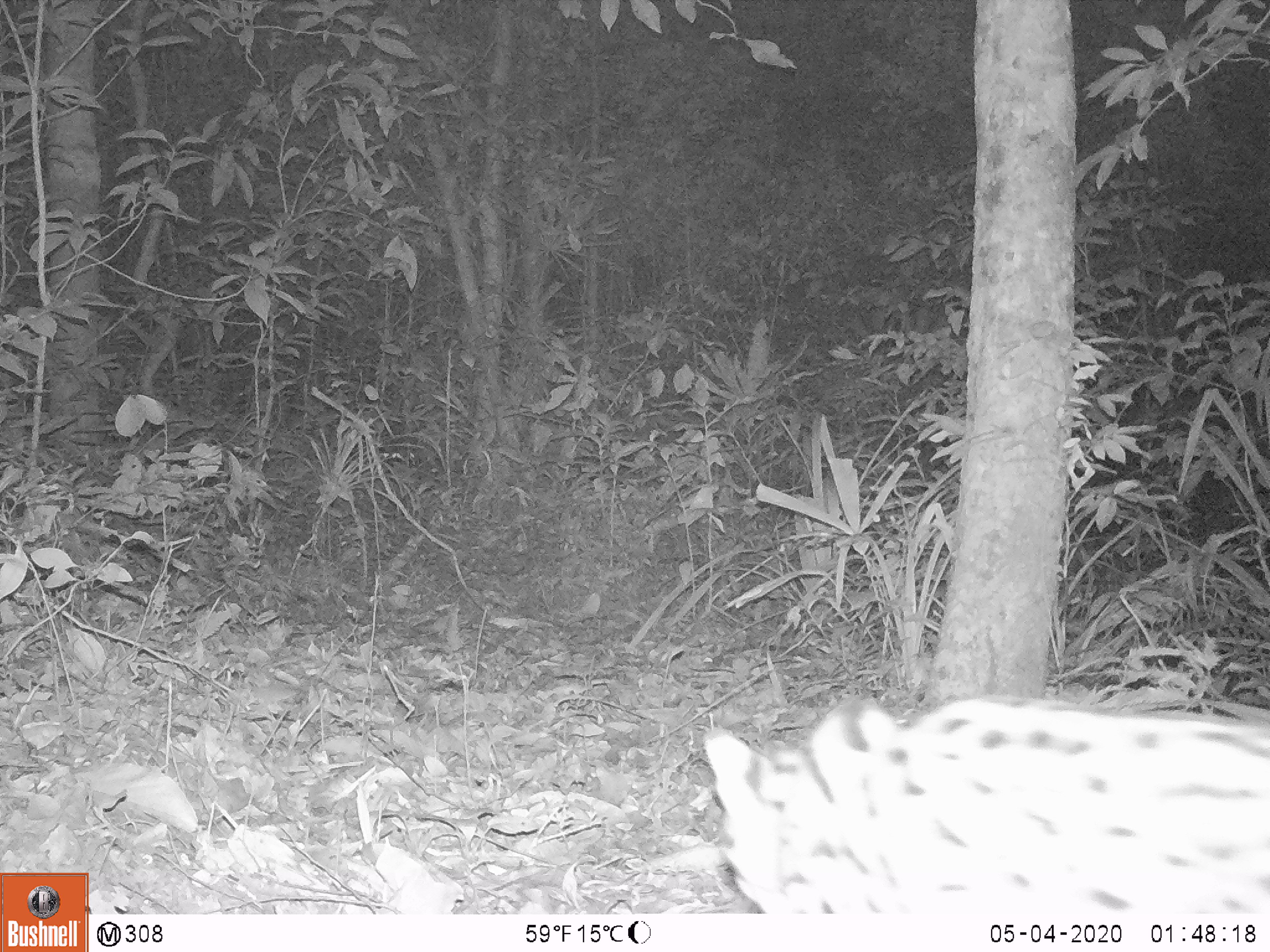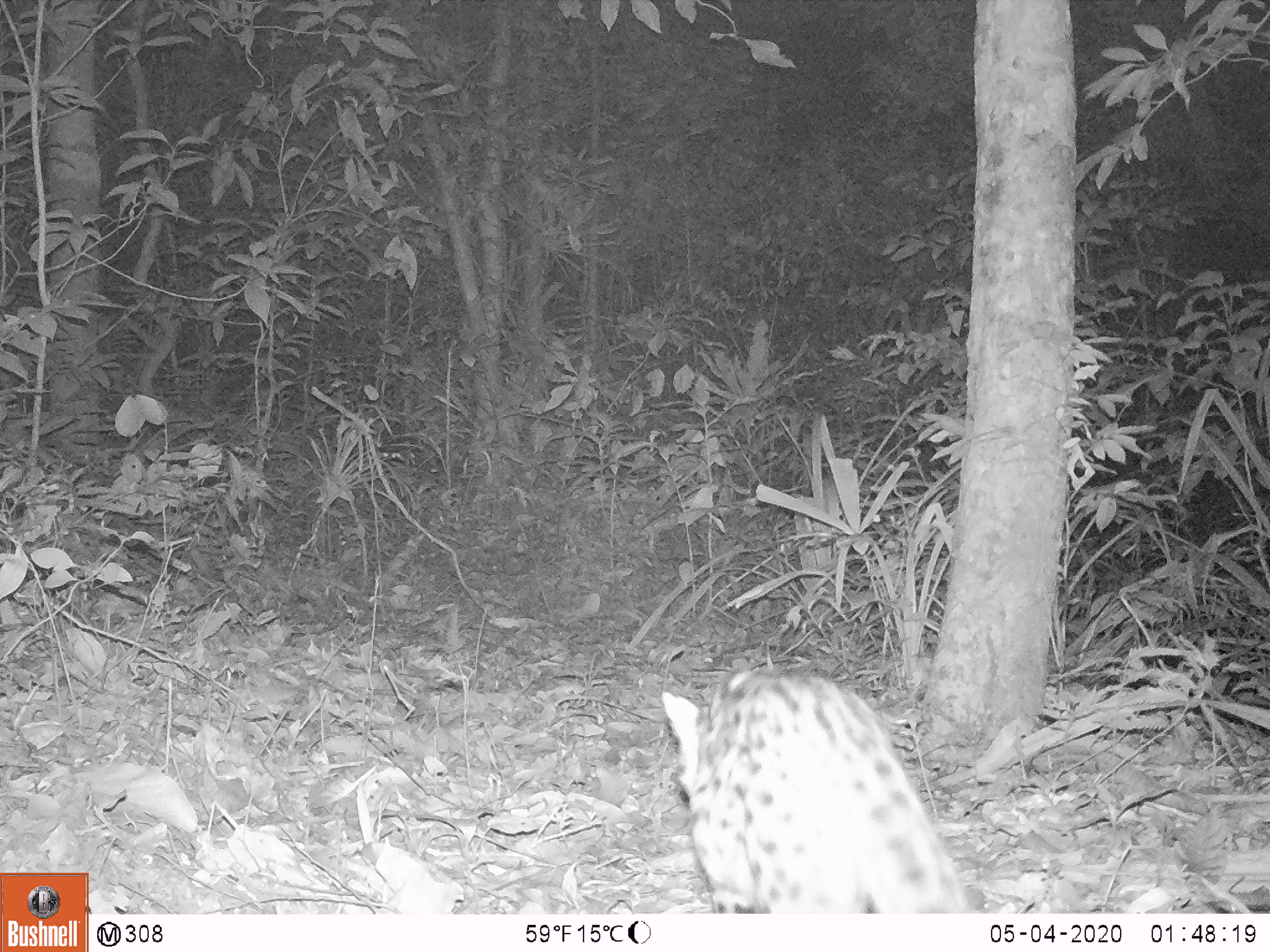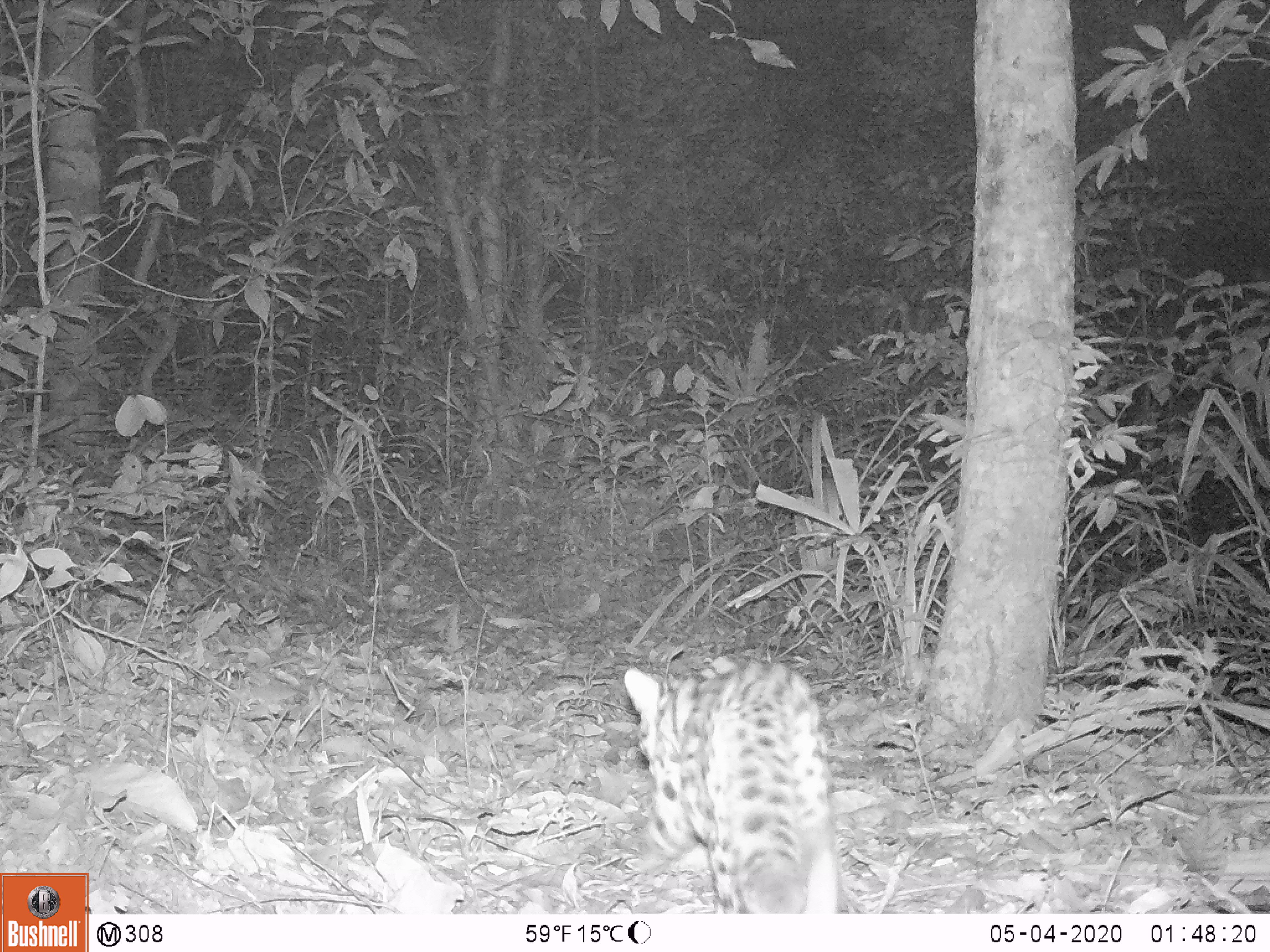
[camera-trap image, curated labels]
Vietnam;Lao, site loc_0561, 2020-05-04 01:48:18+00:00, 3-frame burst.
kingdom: Animalia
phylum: Chordata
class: Mammalia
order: Carnivora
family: Felidae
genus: Prionailurus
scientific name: Prionailurus bengalensis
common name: leopard cat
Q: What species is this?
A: Leopard cat (Prionailurus bengalensis).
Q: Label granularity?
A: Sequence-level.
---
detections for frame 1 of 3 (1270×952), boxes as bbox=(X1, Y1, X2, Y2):
leopard cat: bbox=(700, 689, 1270, 914)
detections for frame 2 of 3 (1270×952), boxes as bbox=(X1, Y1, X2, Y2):
leopard cat: bbox=(658, 663, 973, 914)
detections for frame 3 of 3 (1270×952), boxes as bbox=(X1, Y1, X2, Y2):
leopard cat: bbox=(621, 649, 842, 916)